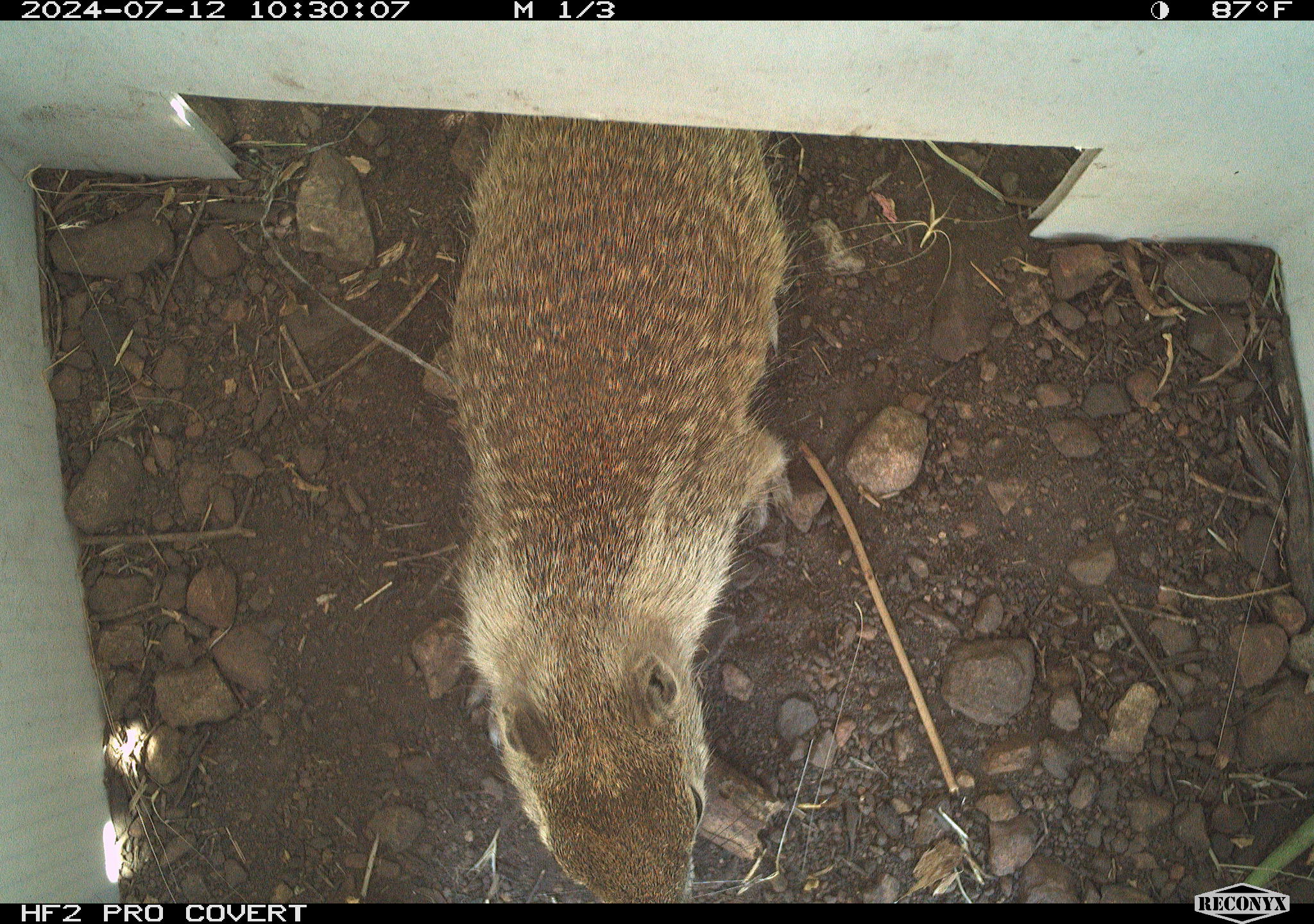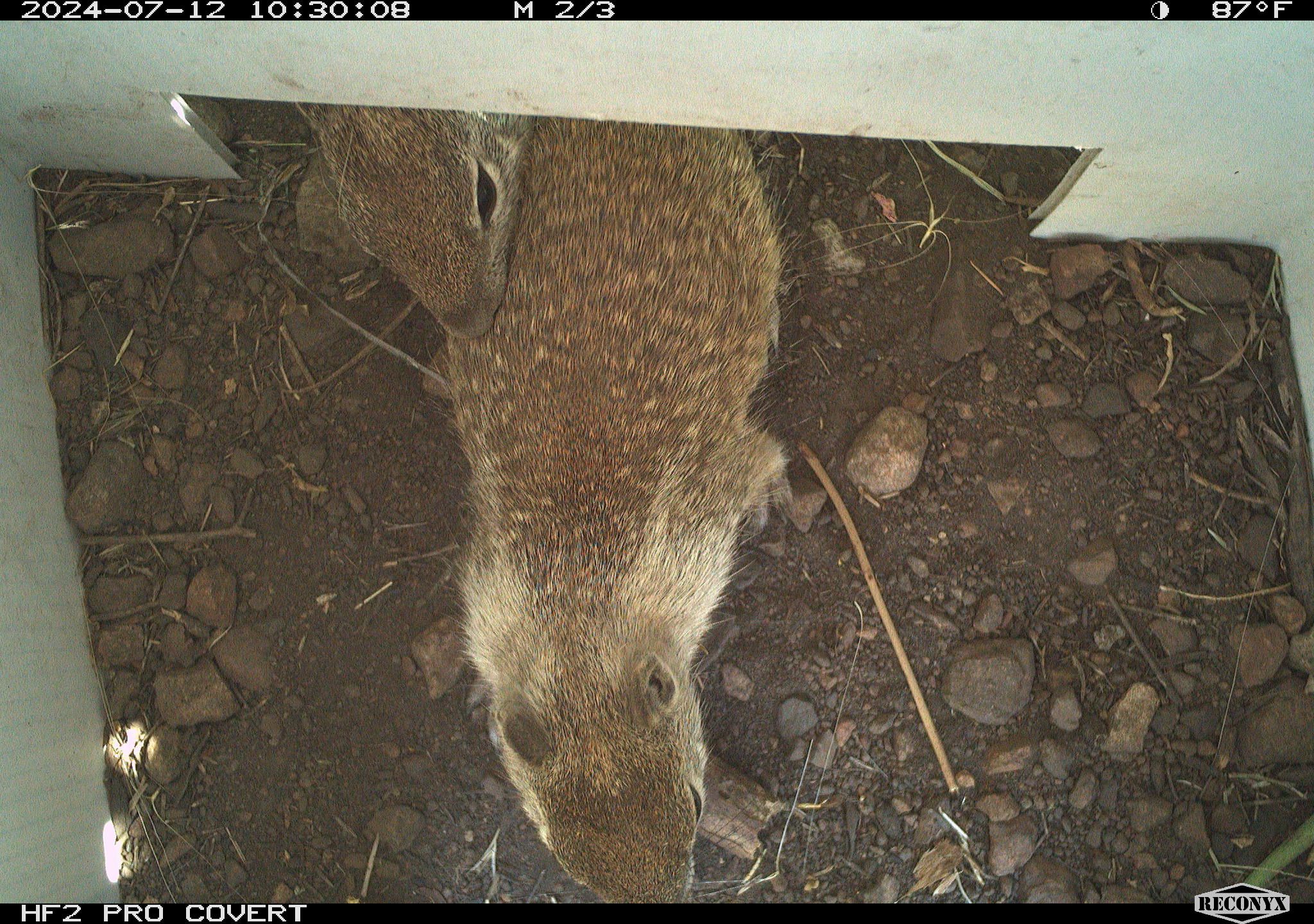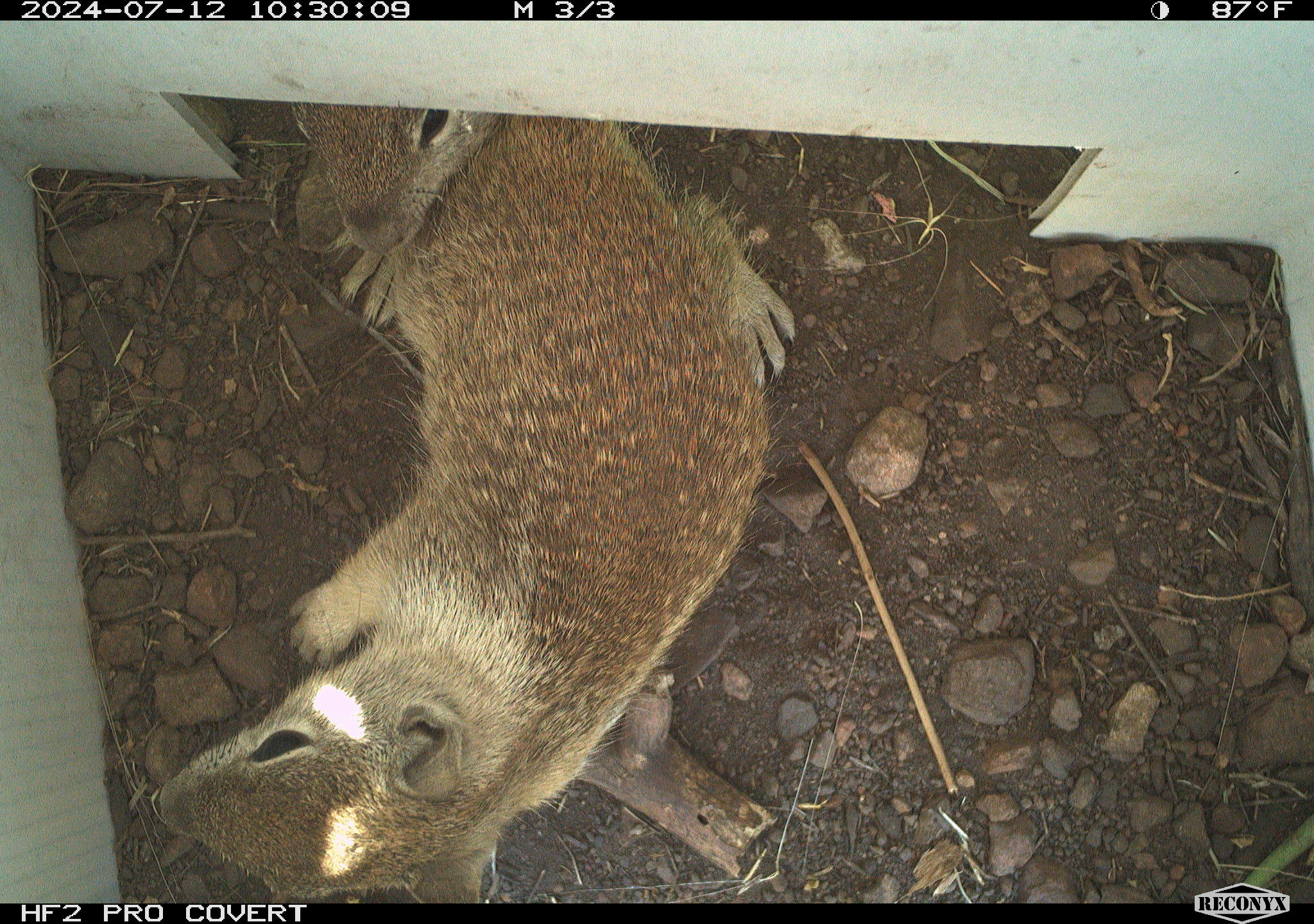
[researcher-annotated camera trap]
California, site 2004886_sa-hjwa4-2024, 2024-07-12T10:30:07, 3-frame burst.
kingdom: Animalia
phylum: Chordata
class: Mammalia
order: Rodentia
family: Sciuridae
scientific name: Sciuridae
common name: squirrels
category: sciuridae family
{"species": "sciuridae family (squirrels) (Sciuridae)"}